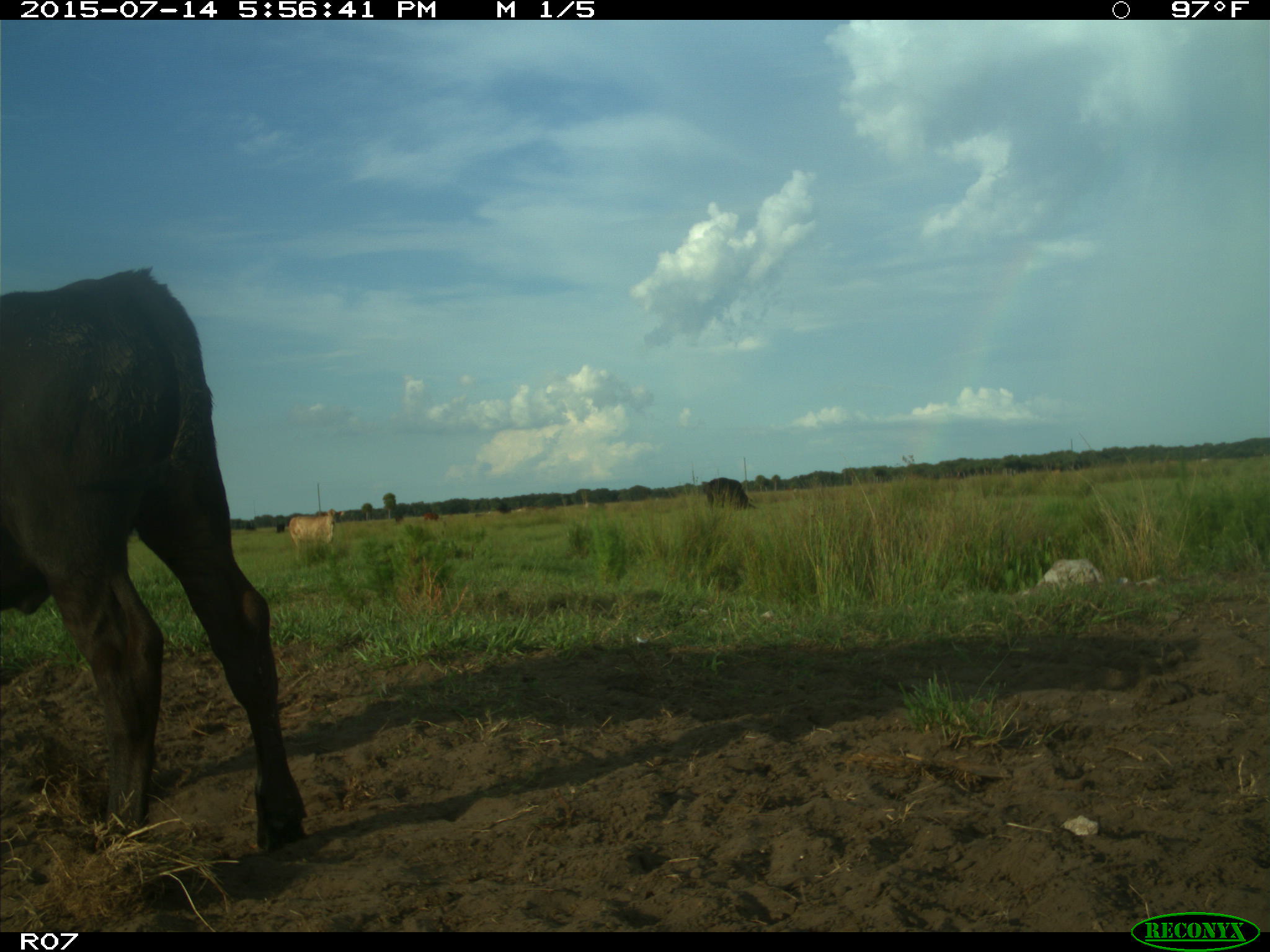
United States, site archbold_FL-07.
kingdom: Animalia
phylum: Chordata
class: Mammalia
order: Artiodactyla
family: Bovidae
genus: Bos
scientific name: Bos taurus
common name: domestic cow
Bos taurus (domestic cow).